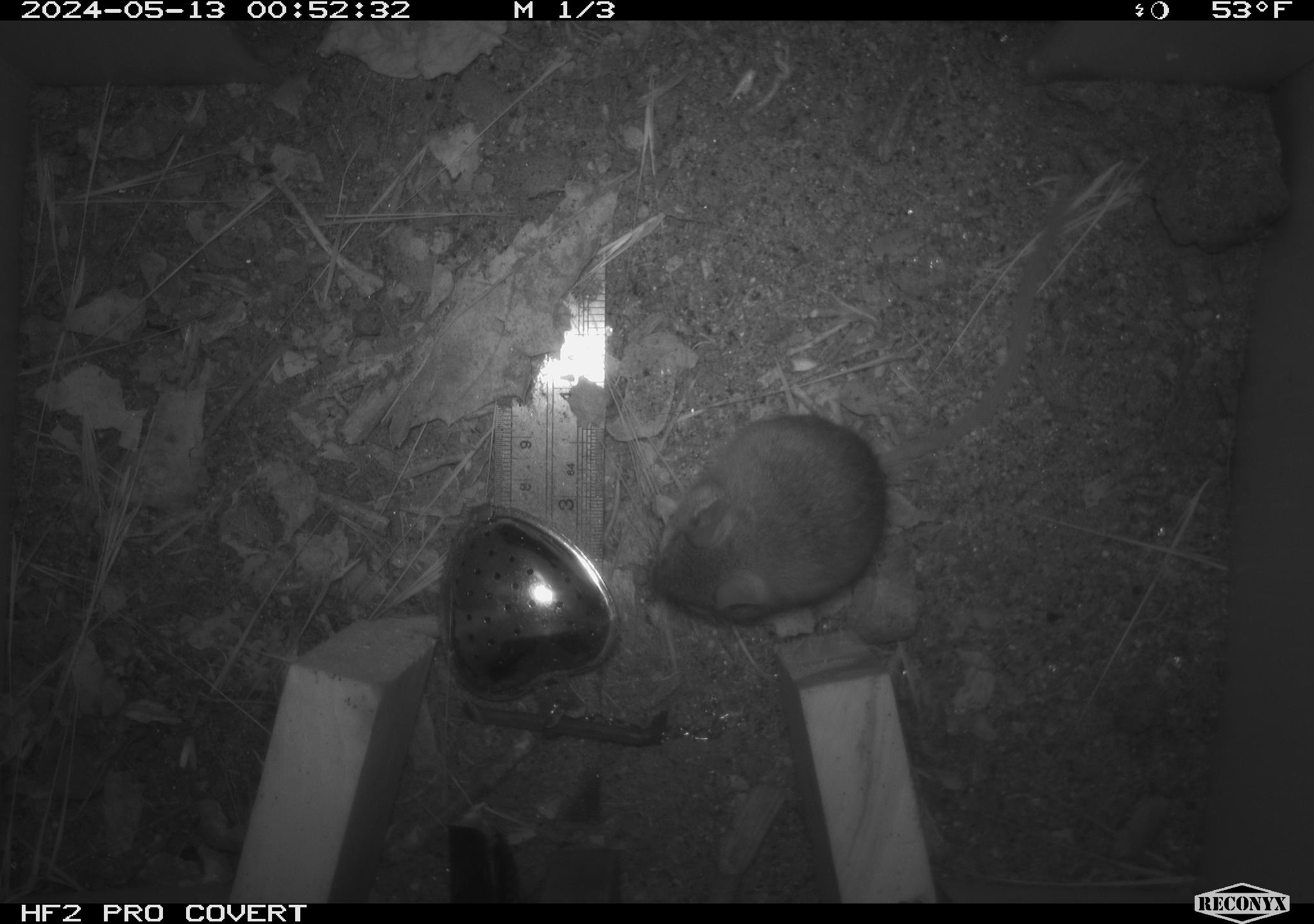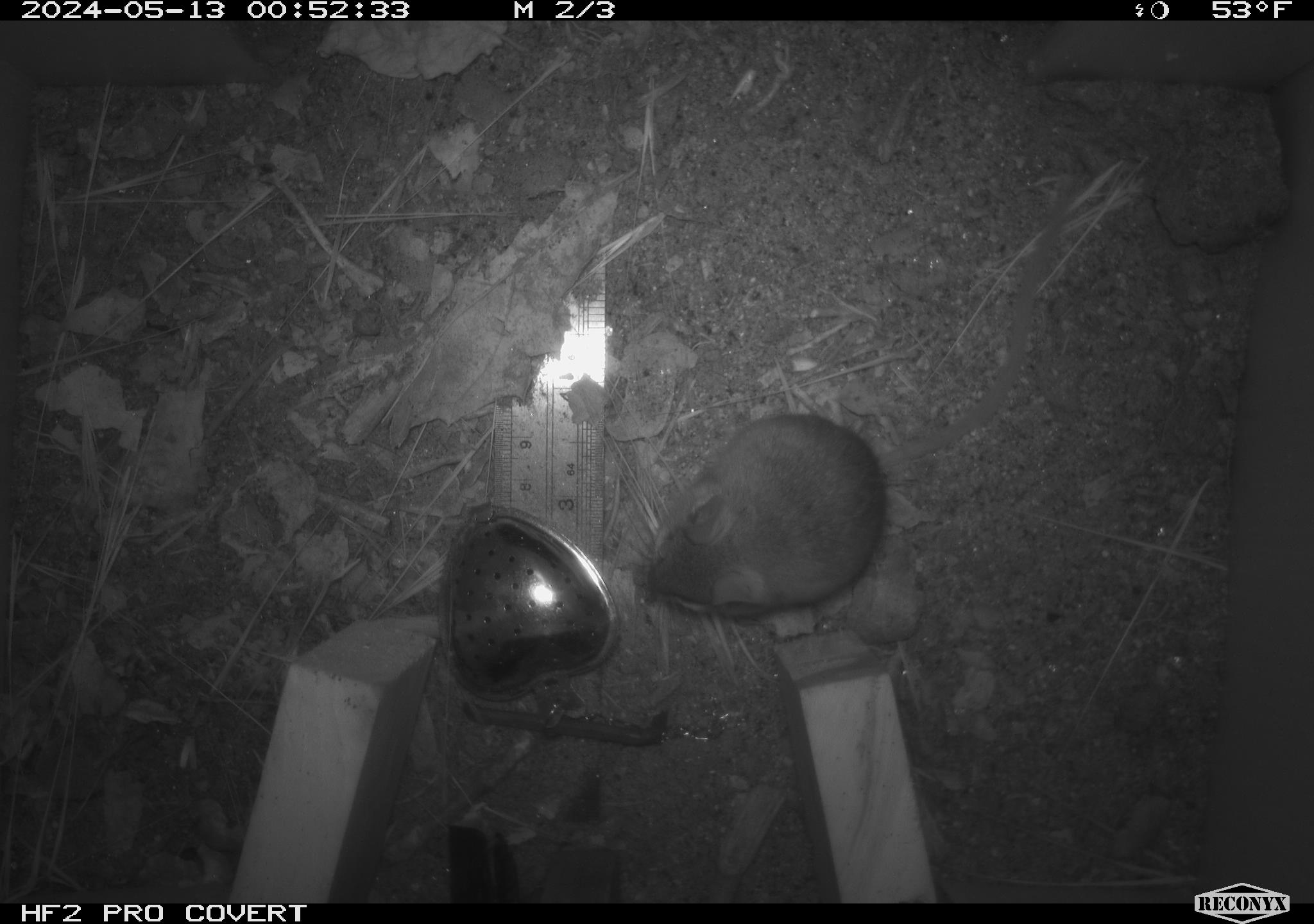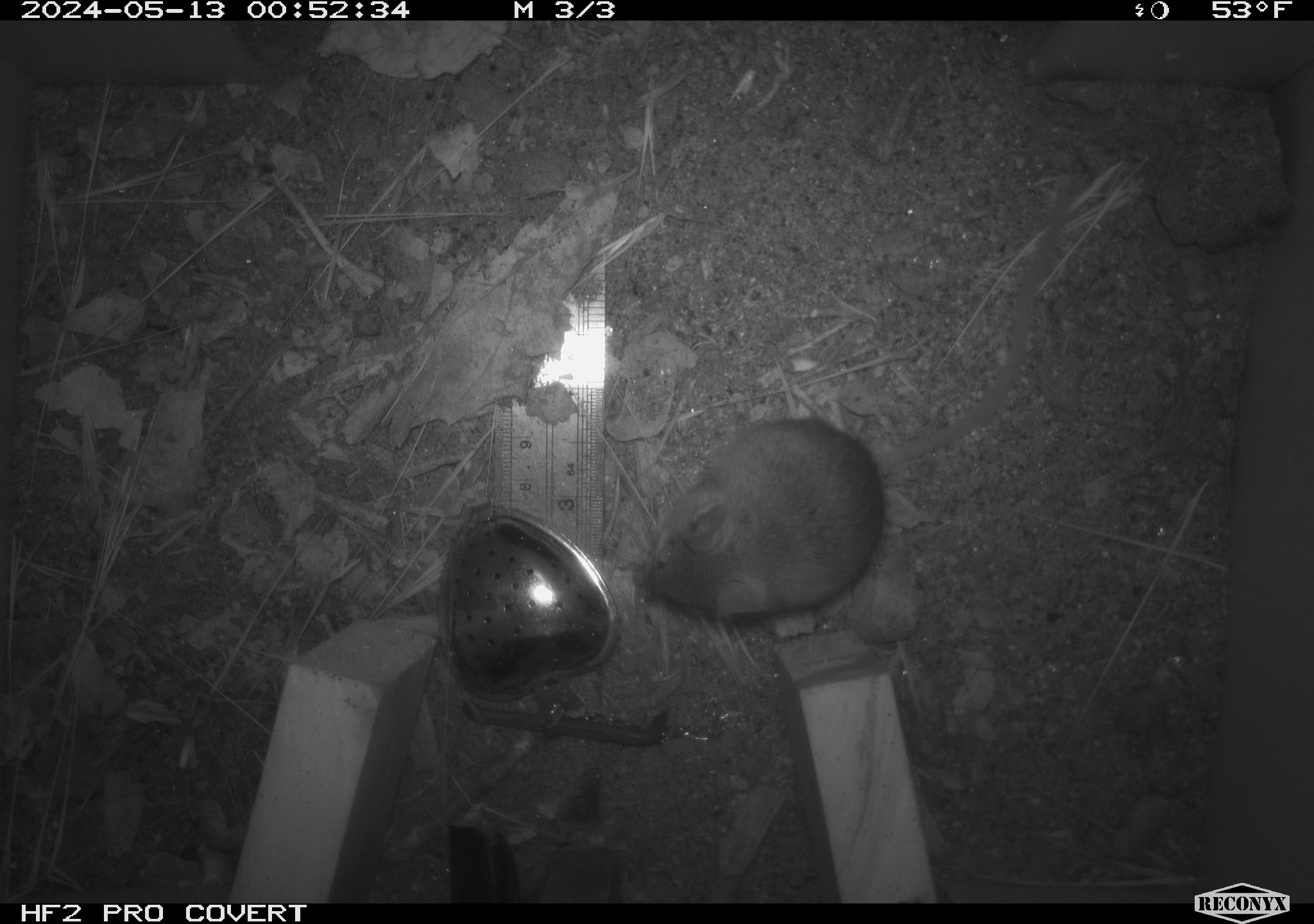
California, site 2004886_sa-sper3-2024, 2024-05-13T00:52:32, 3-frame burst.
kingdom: Animalia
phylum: Chordata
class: Mammalia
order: Rodentia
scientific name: Rodentia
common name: mouse species